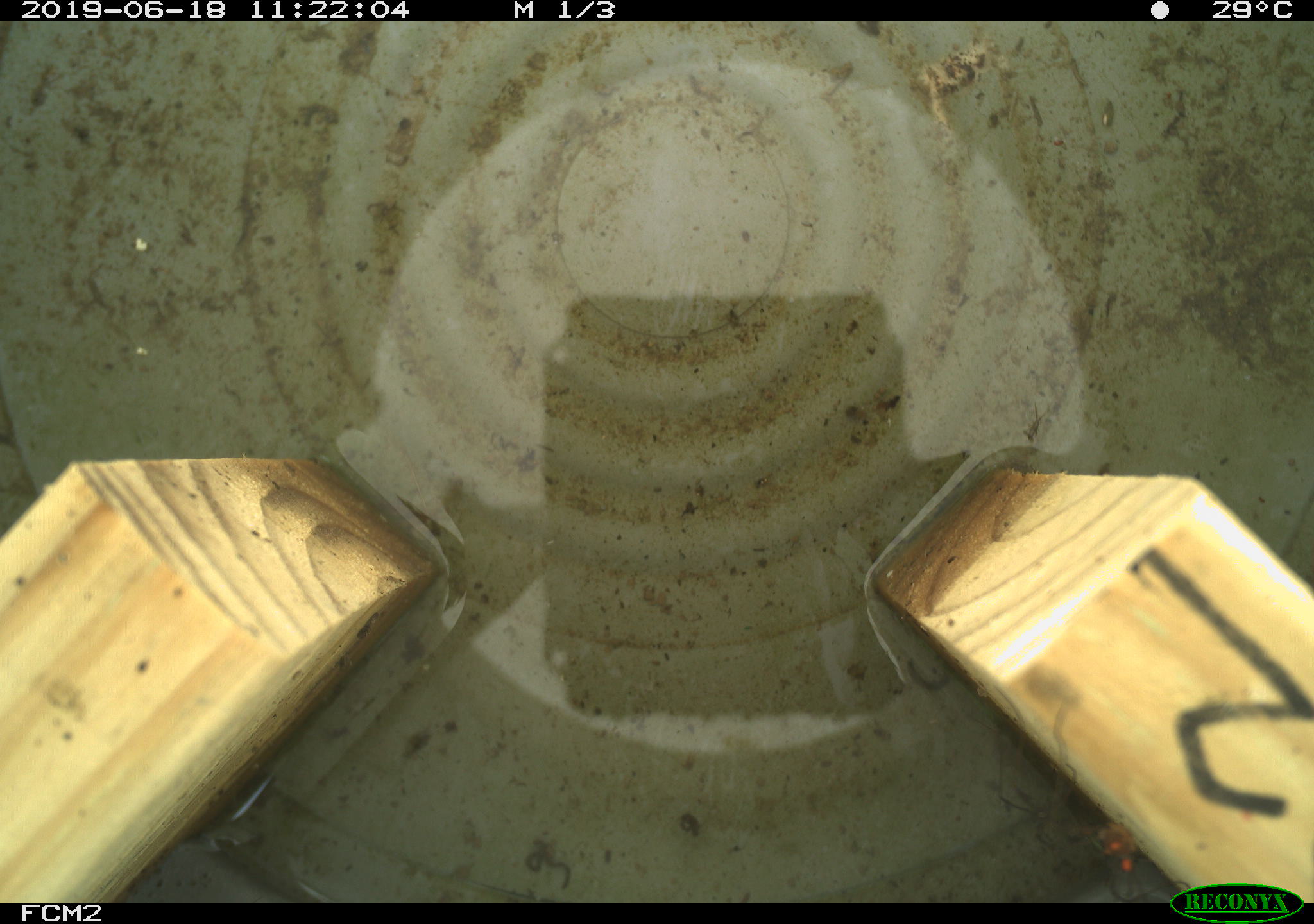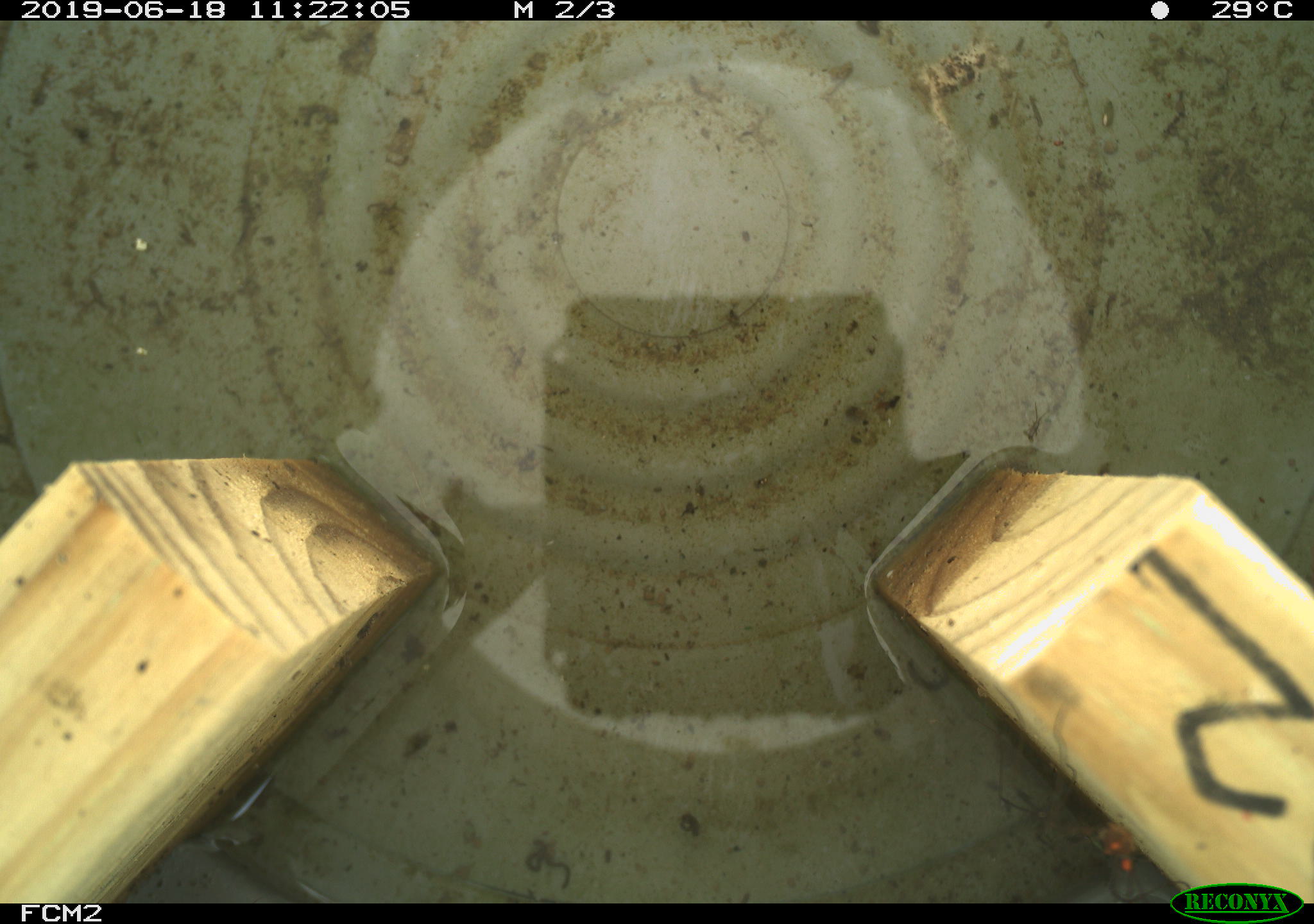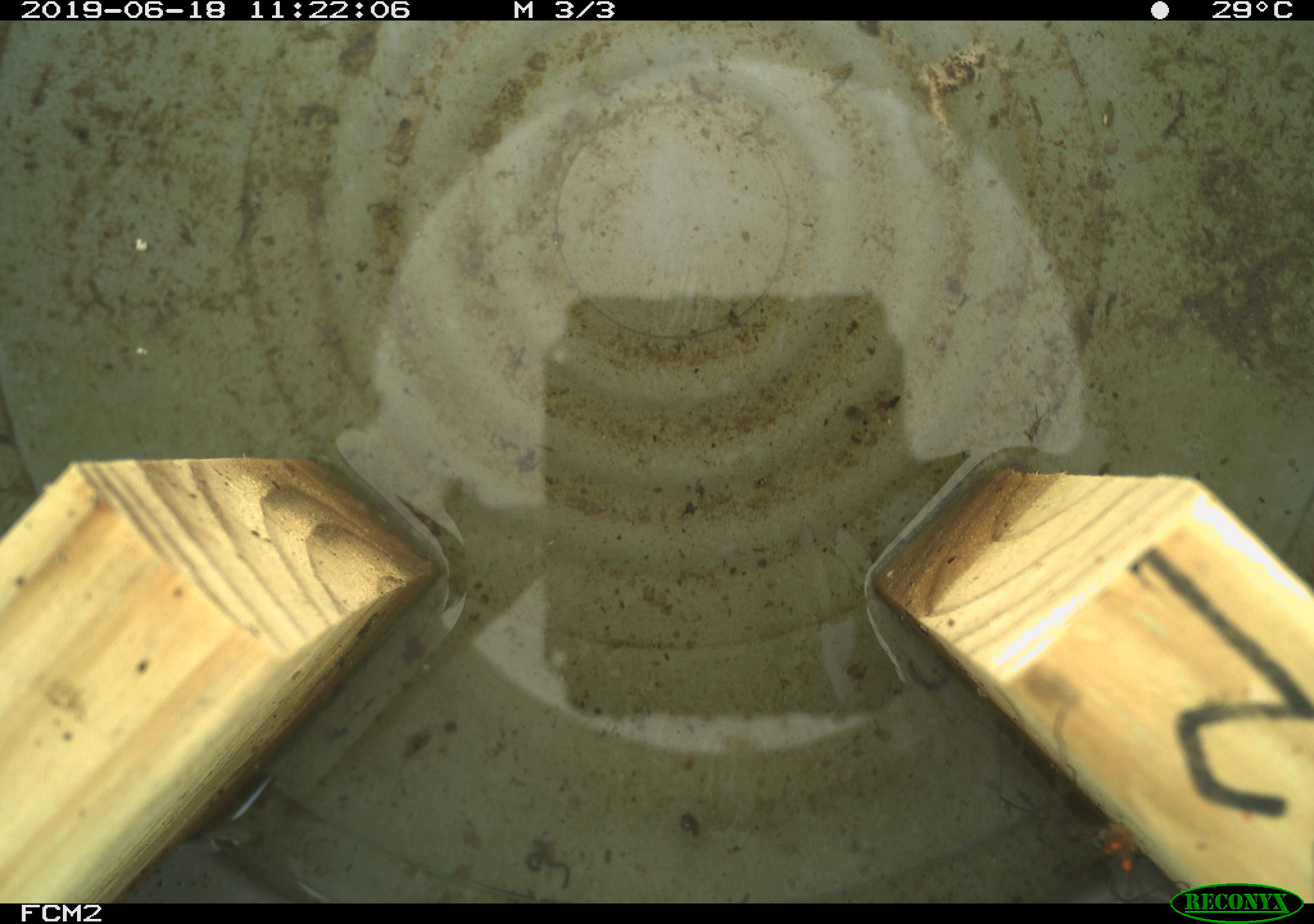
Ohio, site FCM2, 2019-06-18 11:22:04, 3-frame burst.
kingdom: Animalia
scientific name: Animalia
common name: animal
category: invertebrate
Invertebrate (animal) (Animalia).